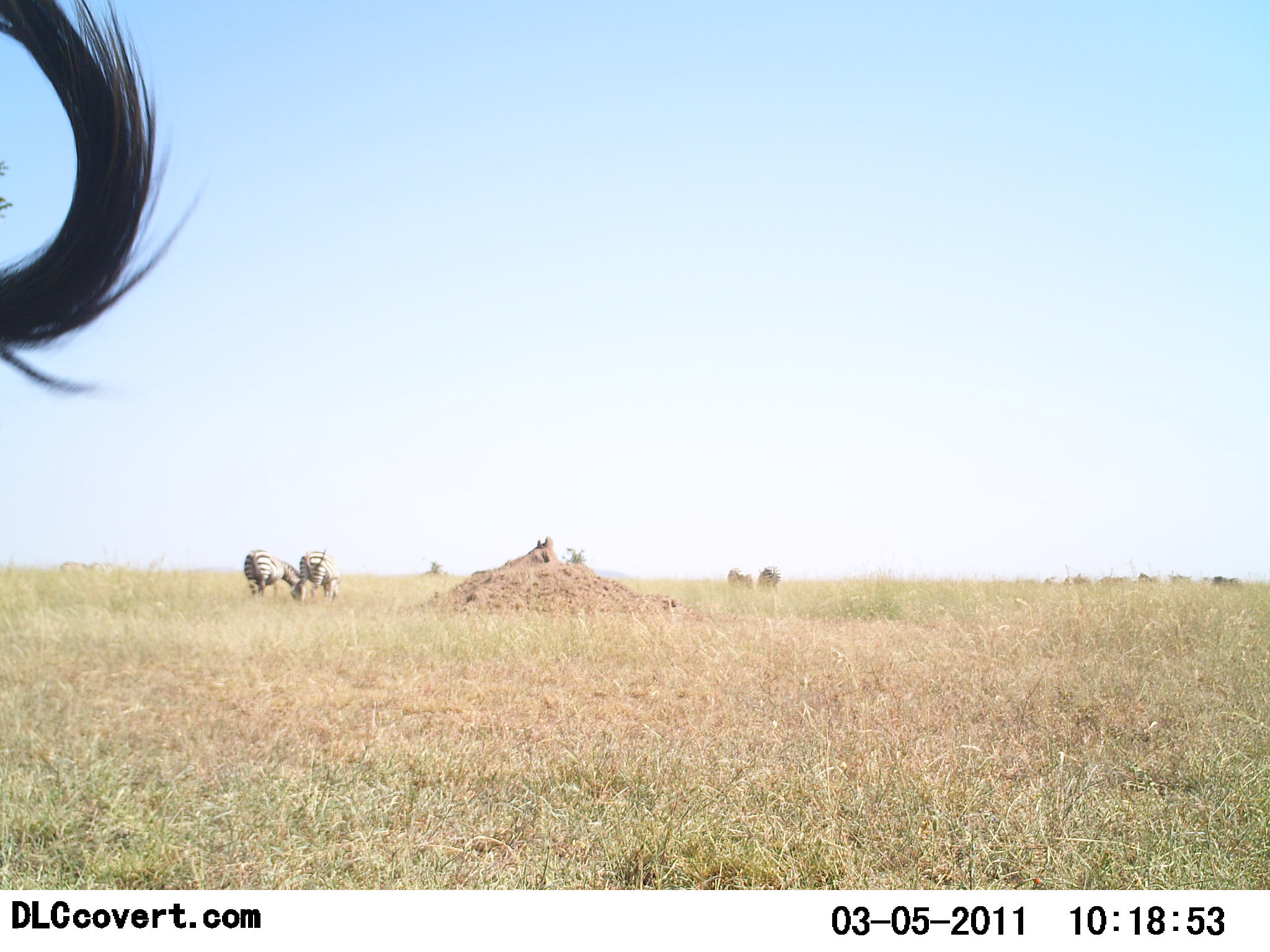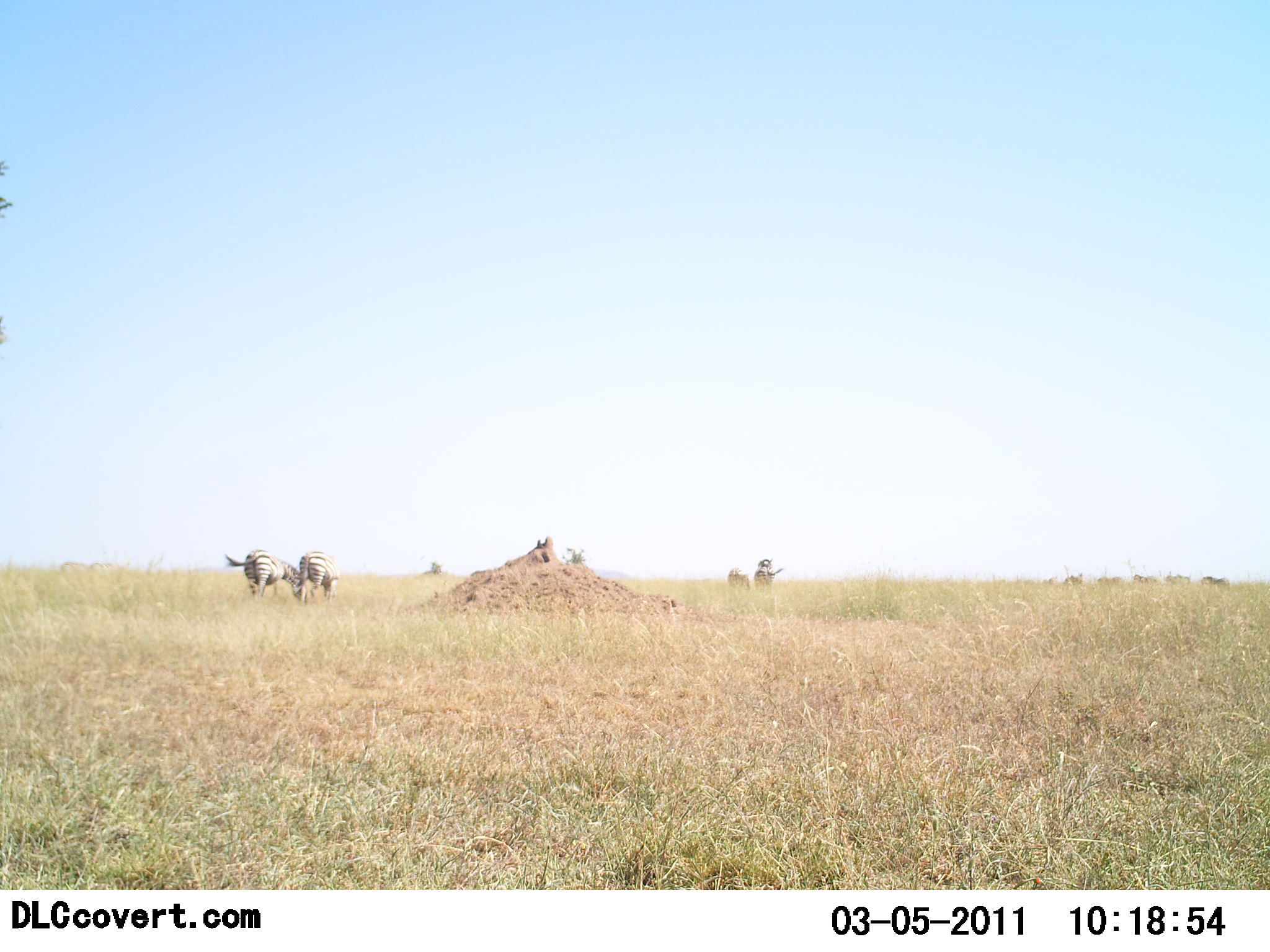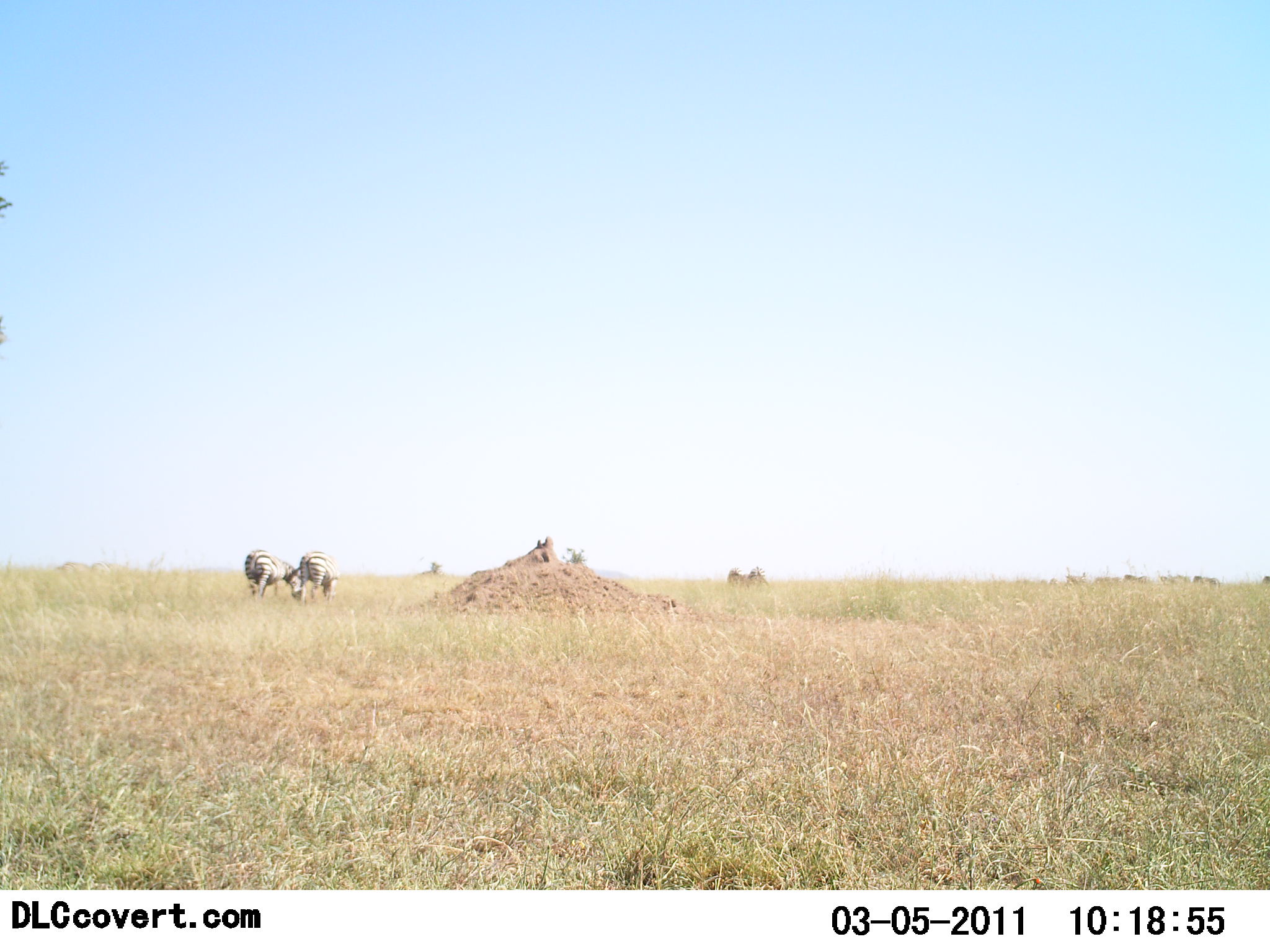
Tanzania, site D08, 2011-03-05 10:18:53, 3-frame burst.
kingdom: Animalia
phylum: Chordata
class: Mammalia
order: Perissodactyla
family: Equidae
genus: Equus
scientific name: Equus quagga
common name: plains zebra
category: zebra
Zebra (plains zebra) (Equus quagga), count 2. Behavior (volunteer vote fractions): standing 58%, resting 0%, moving 17%, interacting 0%. Young present (vote fraction): 0%. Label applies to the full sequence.